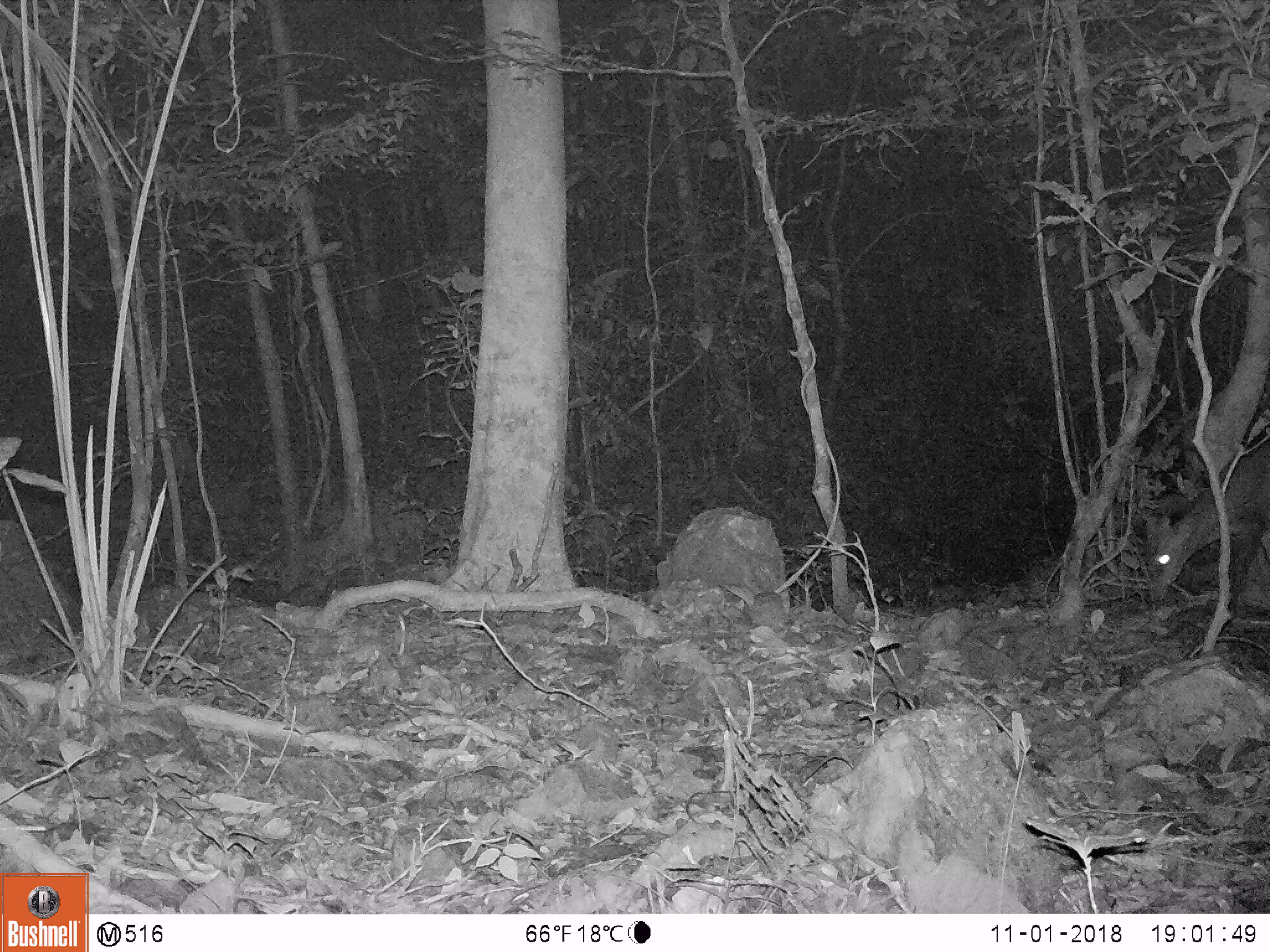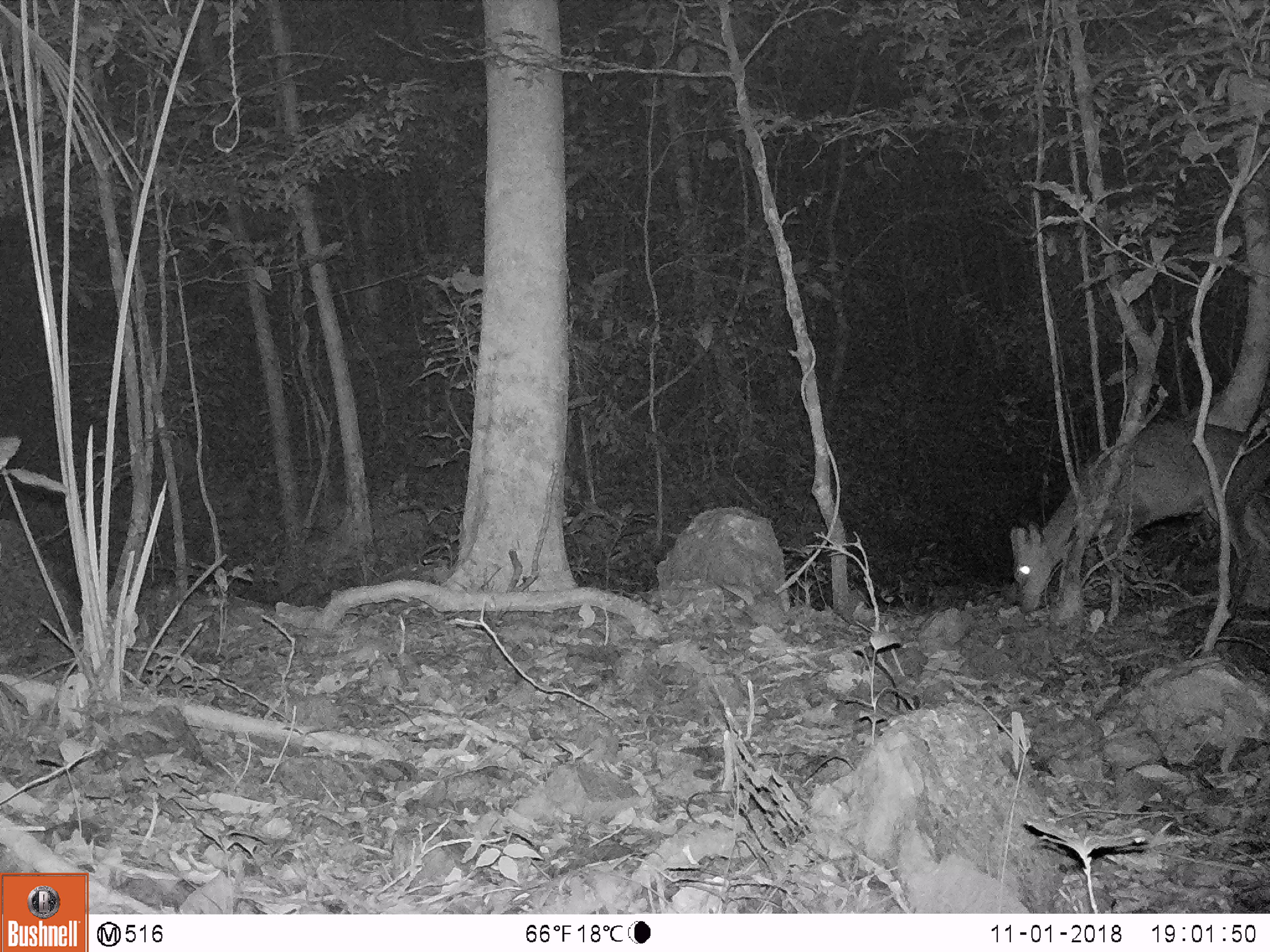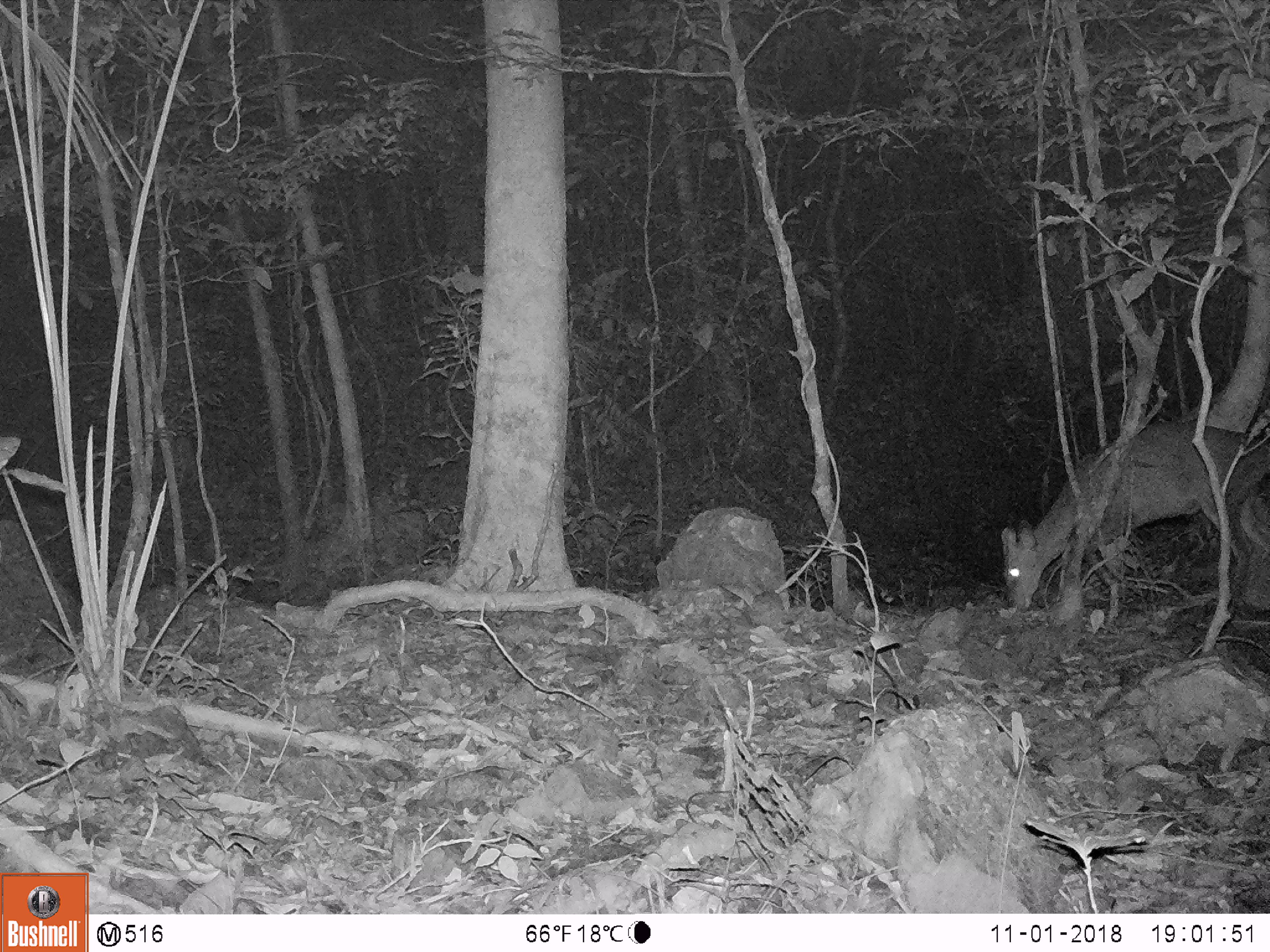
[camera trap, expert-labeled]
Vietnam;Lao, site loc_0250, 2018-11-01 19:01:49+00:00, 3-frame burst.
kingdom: Animalia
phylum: Chordata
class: Mammalia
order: Artiodactyla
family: Cervidae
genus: Muntiacus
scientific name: Muntiacus vuquangensis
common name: large-antlered muntjac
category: large antlered muntjac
Large antlered muntjac (large-antlered muntjac) (Muntiacus vuquangensis). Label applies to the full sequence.